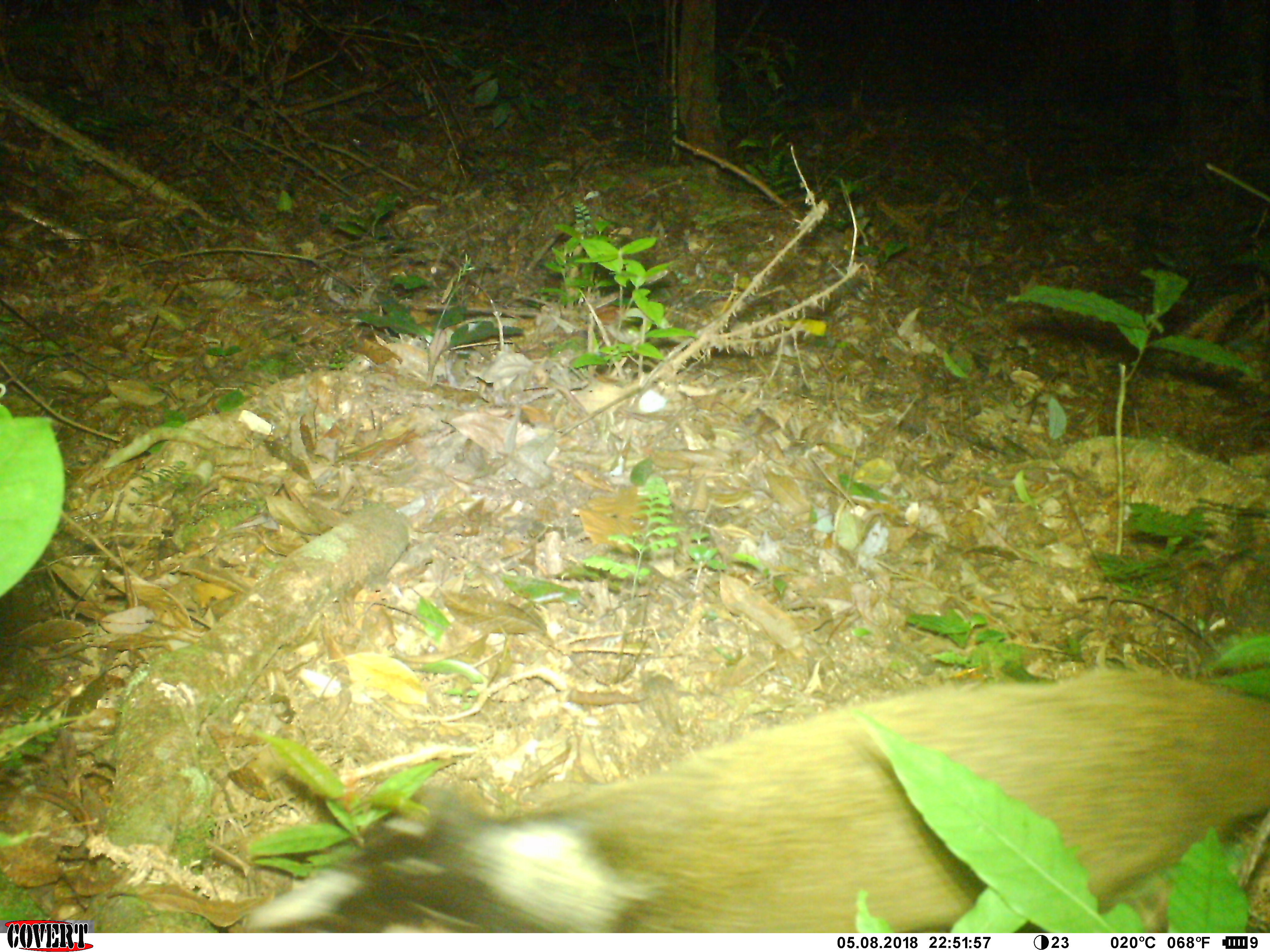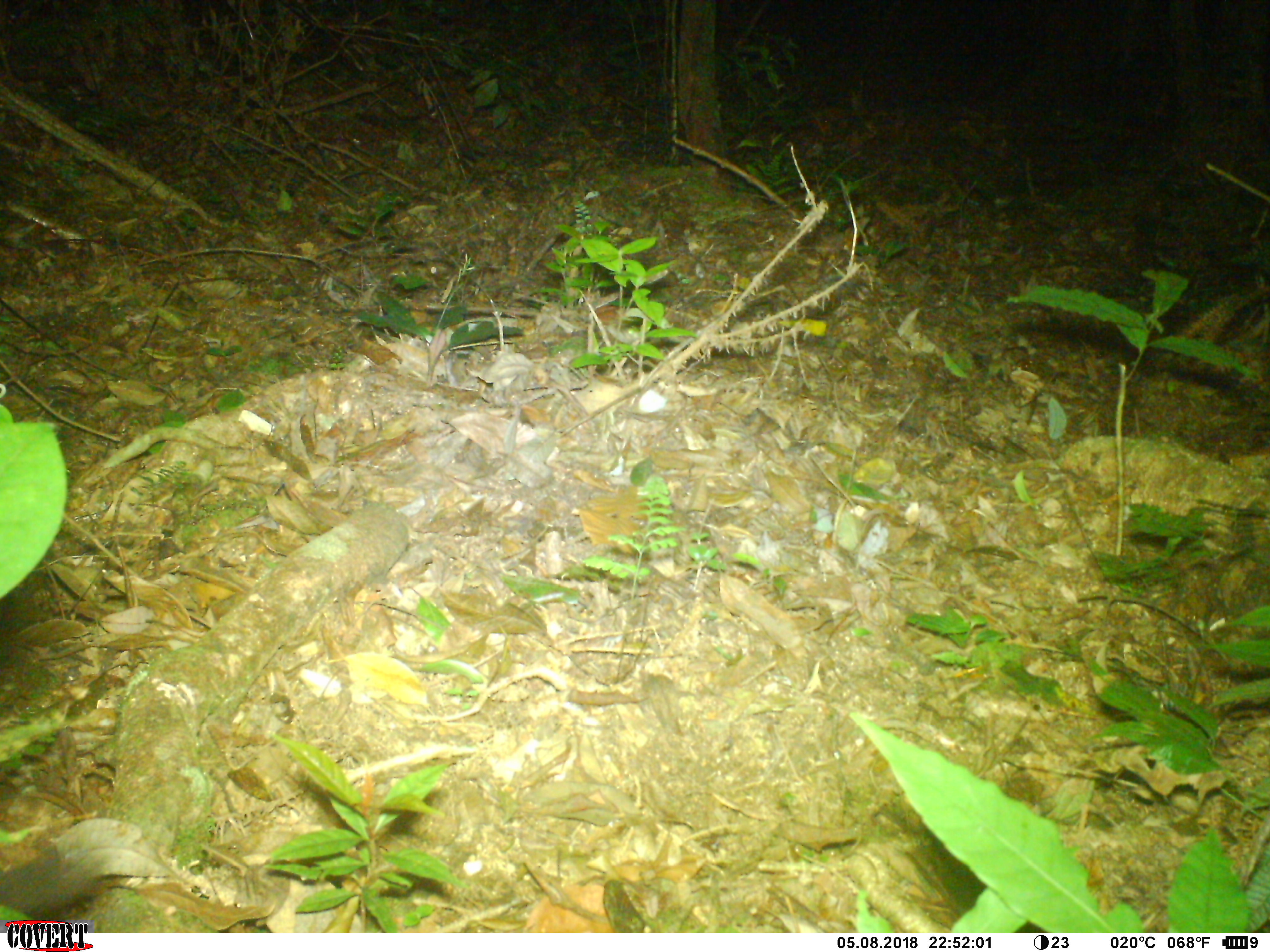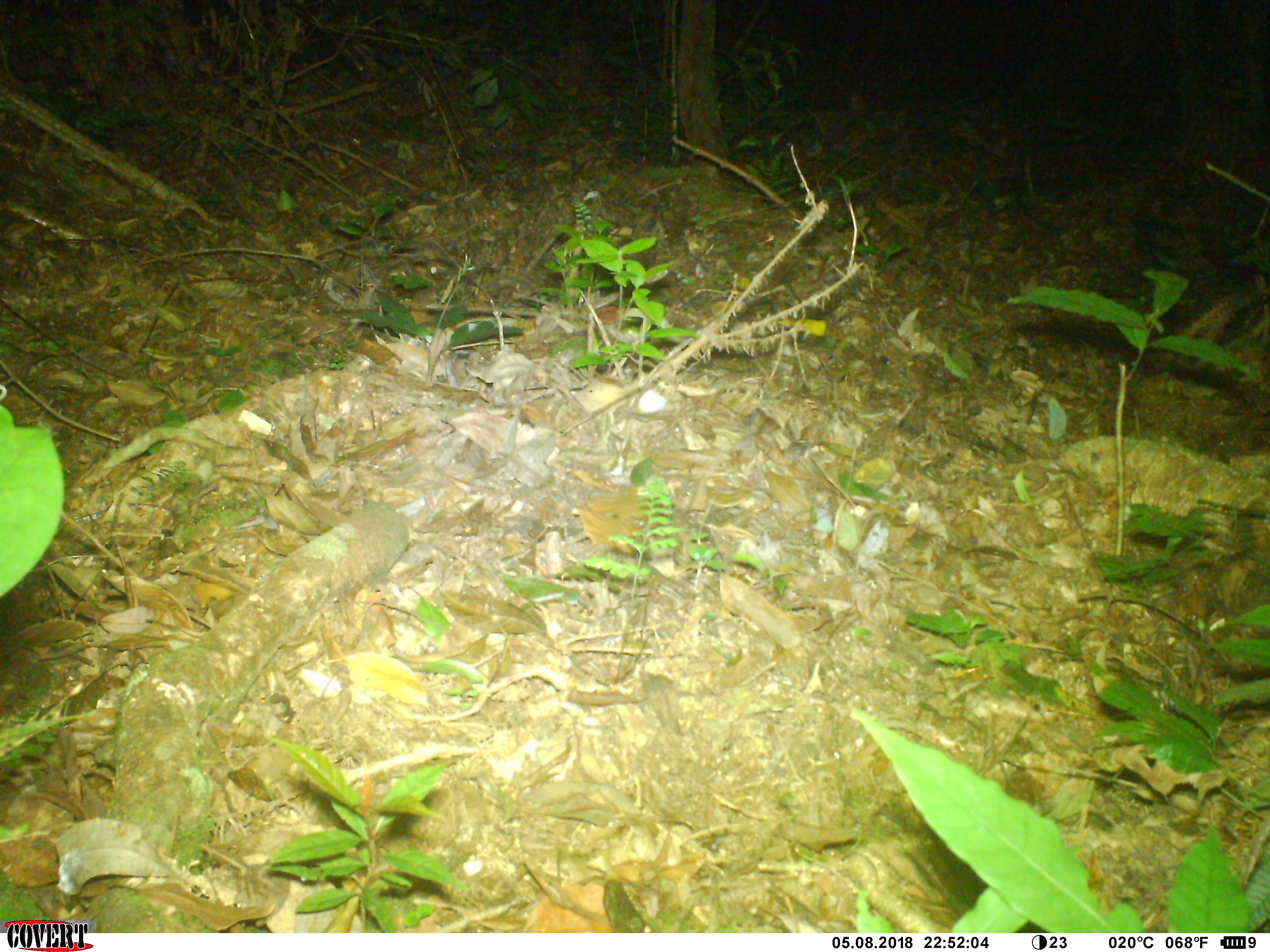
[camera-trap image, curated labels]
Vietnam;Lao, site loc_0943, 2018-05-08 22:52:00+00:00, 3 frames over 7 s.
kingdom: Animalia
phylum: Chordata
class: Mammalia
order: Carnivora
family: Viverridae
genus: Paguma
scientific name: Paguma larvata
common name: masked palm civet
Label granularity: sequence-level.